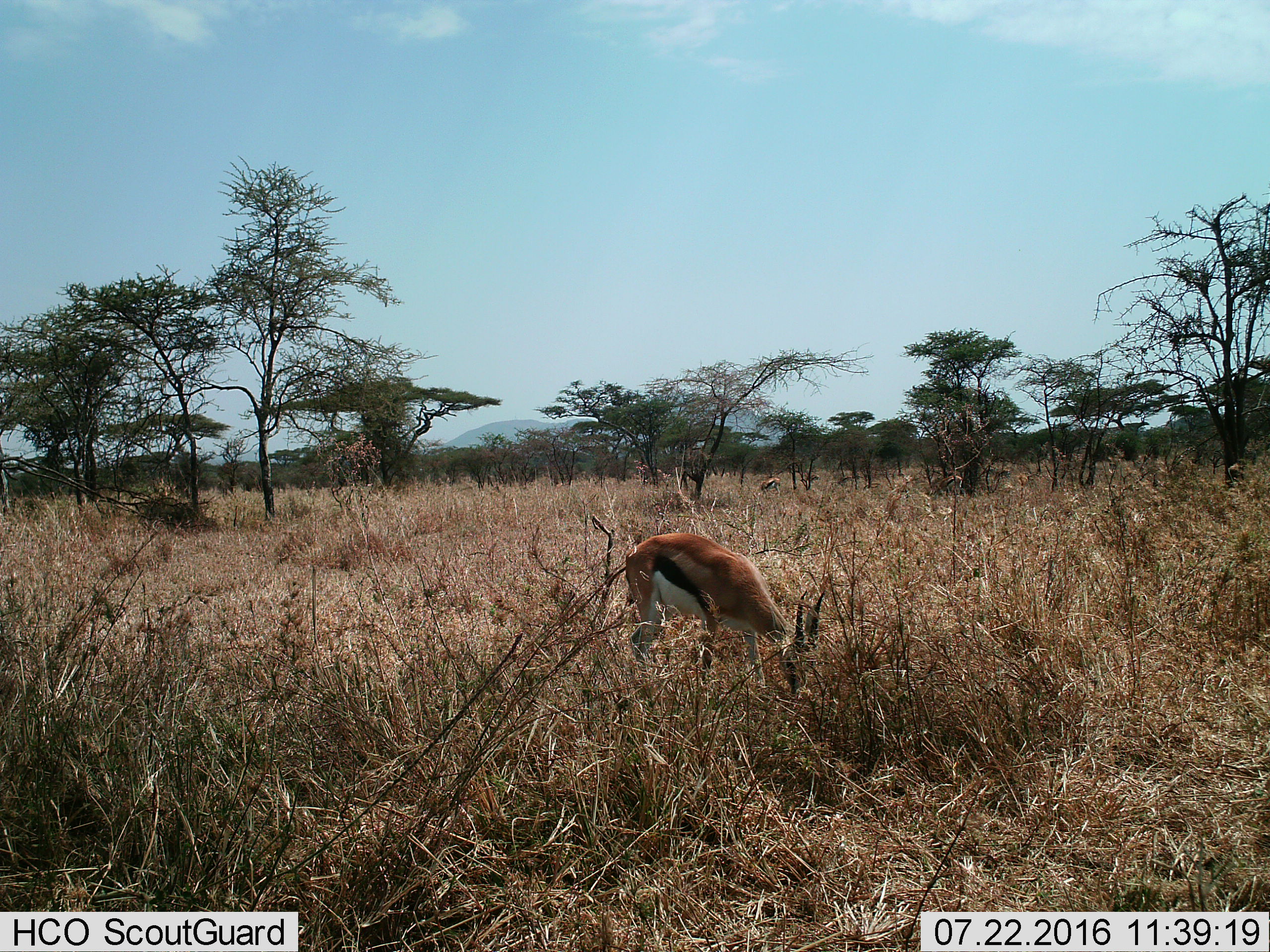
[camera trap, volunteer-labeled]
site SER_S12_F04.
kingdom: Animalia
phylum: Chordata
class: Mammalia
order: Artiodactyla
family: Bovidae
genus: Eudorcas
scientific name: Eudorcas thomsonii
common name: thomson's gazelle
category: gazellethomsons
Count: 1.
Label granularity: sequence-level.